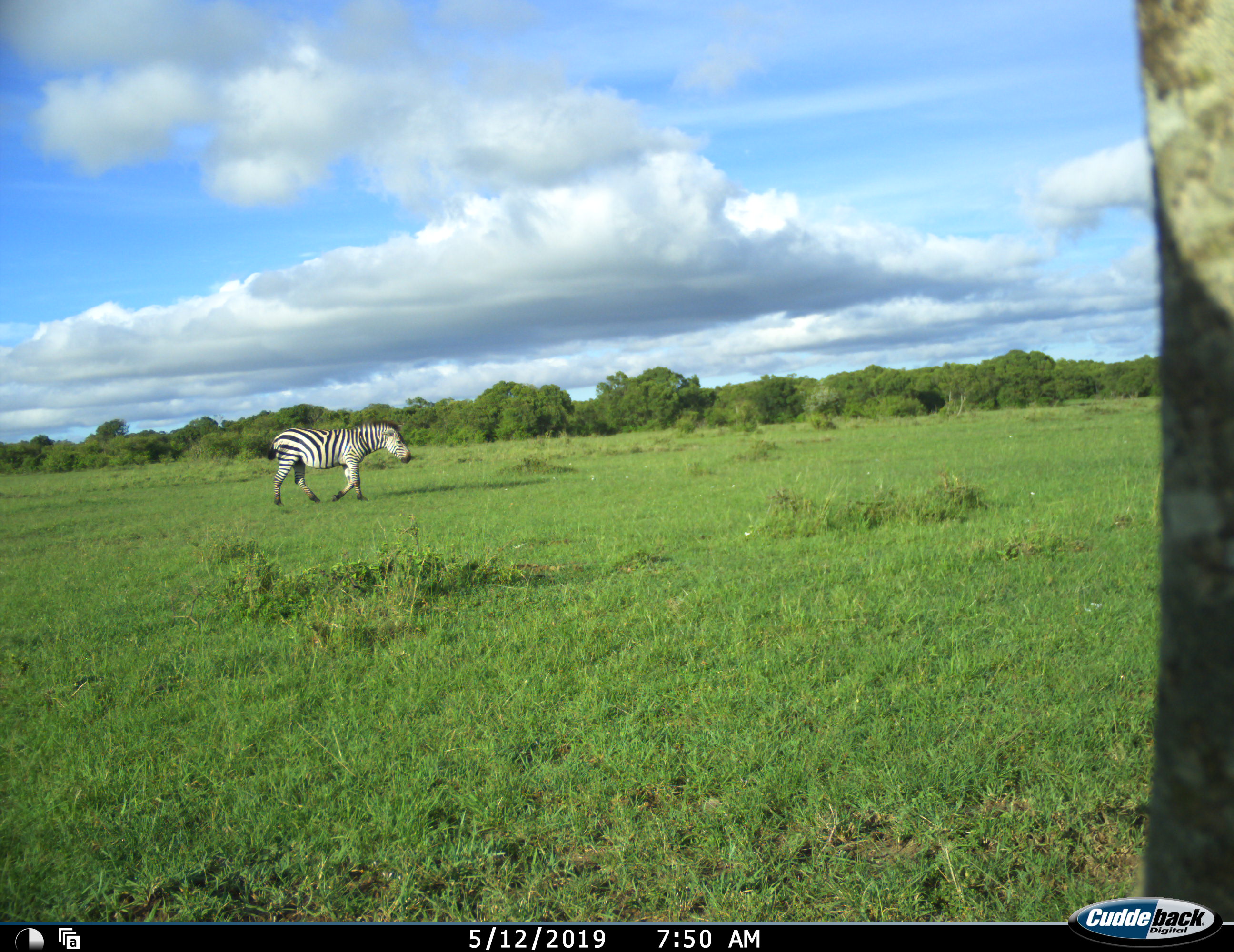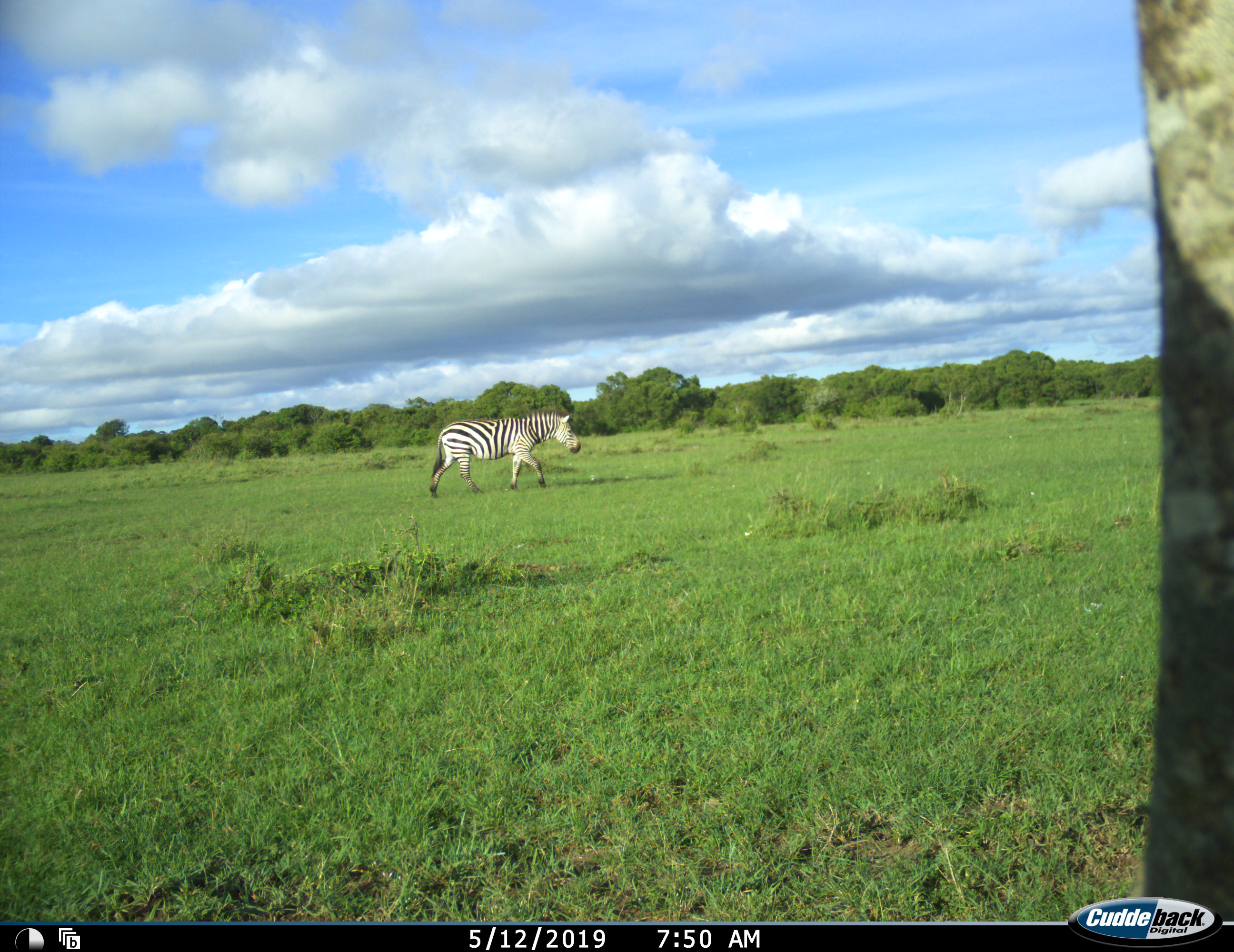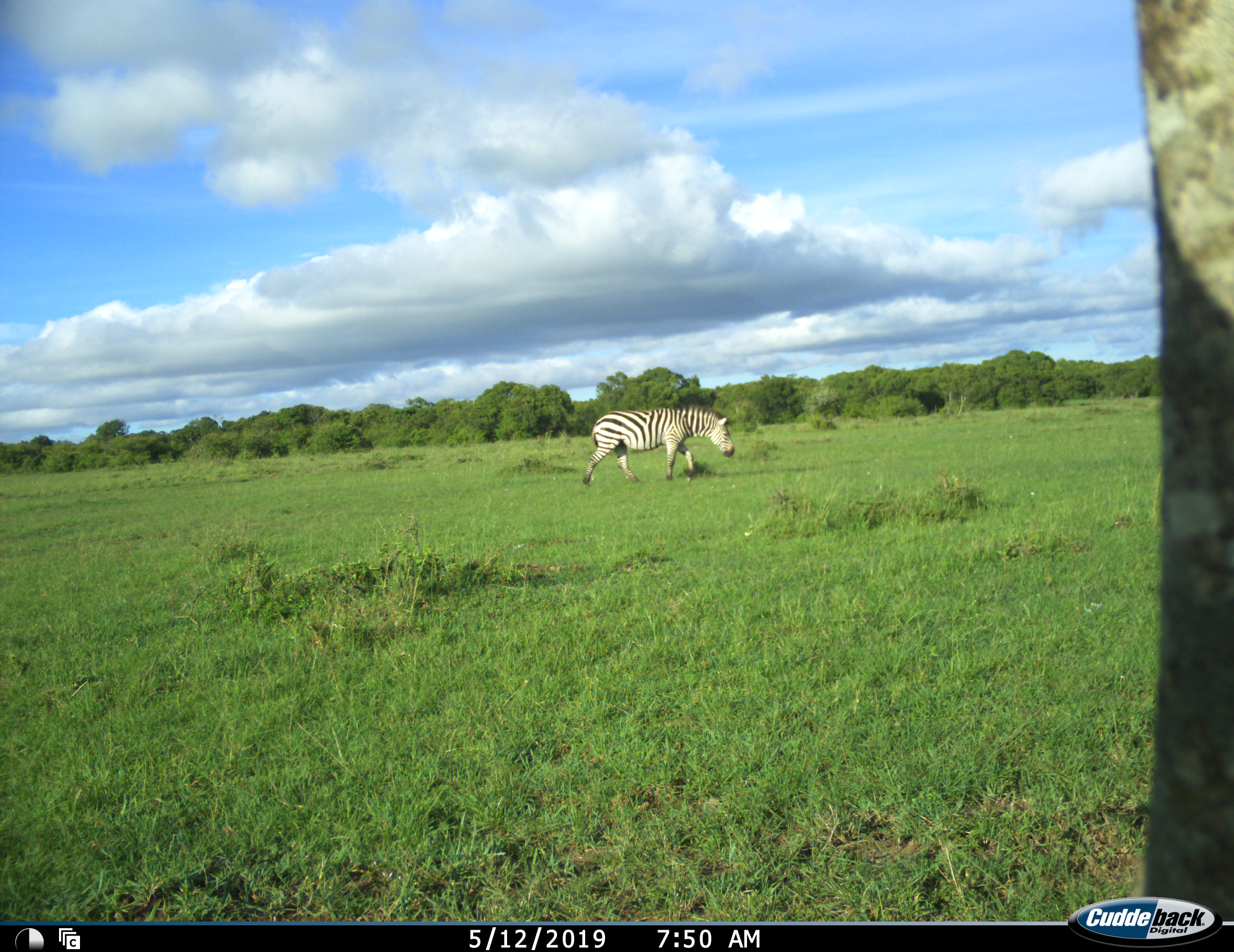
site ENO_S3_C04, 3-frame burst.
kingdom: Animalia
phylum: Chordata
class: Mammalia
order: Perissodactyla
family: Equidae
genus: Equus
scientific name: Equus quagga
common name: plains zebra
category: zebraplains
Zebraplains (plains zebra) (Equus quagga), count 1. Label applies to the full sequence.